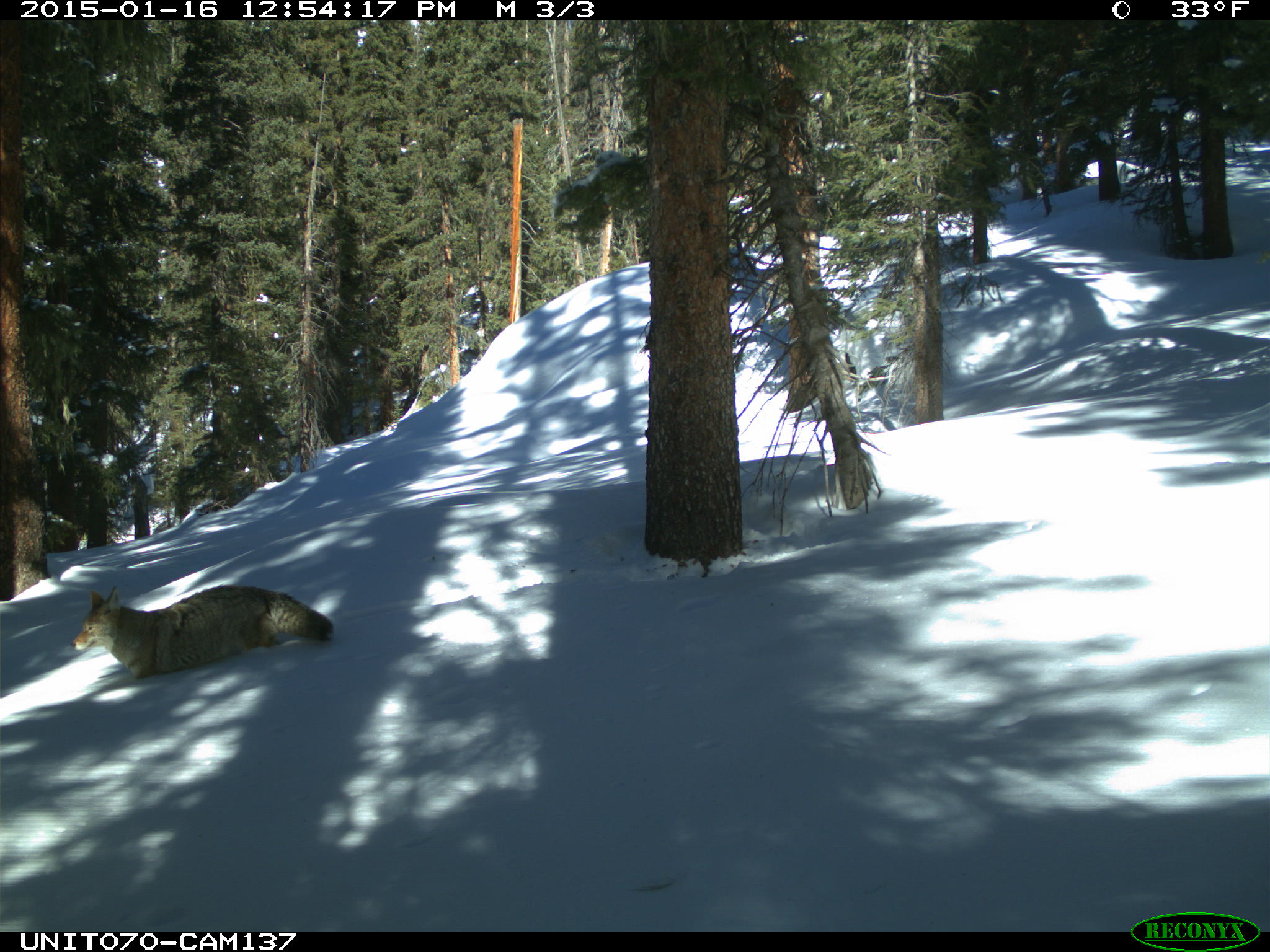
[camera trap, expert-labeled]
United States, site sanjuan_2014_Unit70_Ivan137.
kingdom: Animalia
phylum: Chordata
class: Mammalia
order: Carnivora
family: Canidae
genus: Canis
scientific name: Canis latrans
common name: coyote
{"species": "Canis latrans (coyote)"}